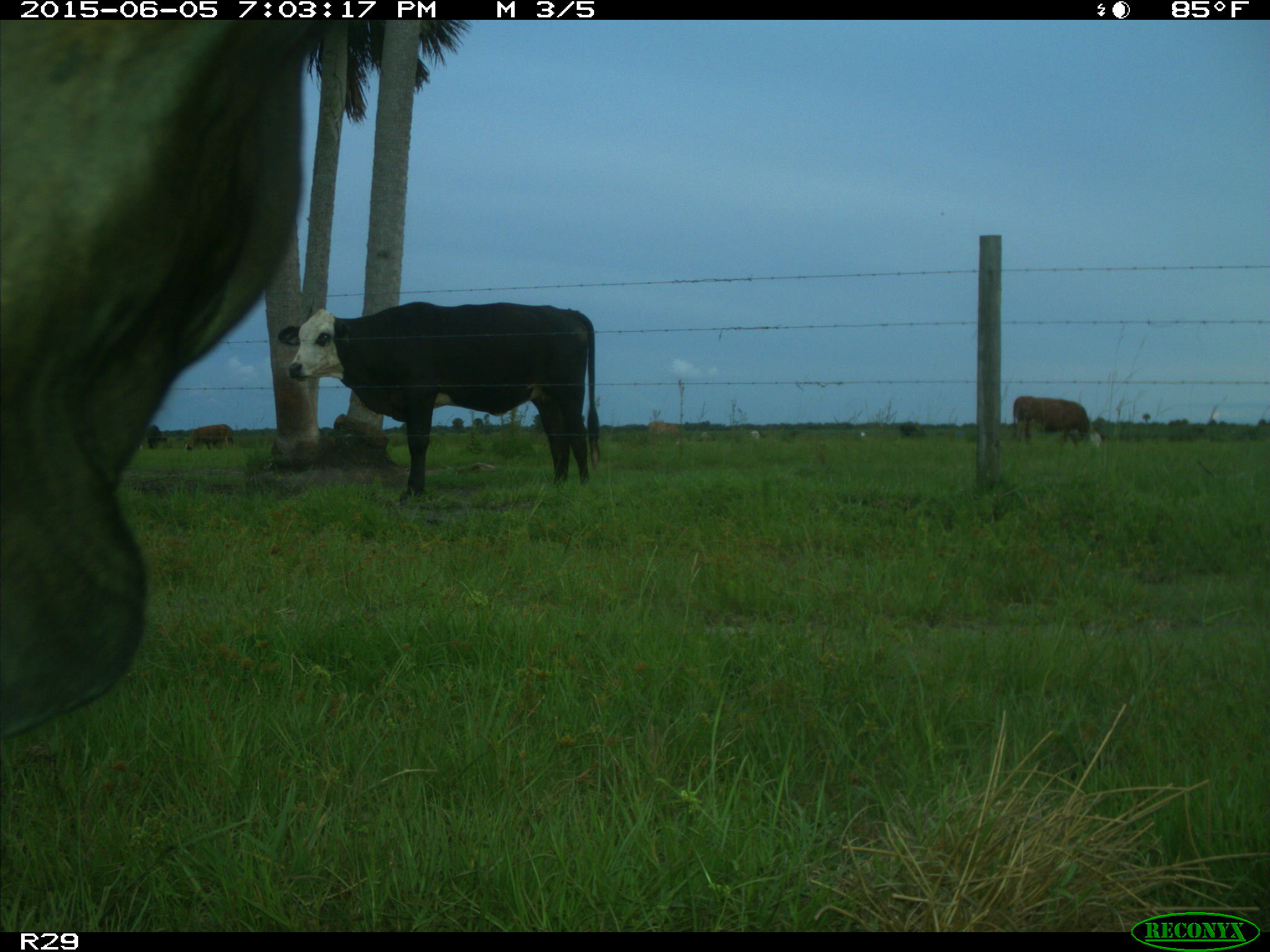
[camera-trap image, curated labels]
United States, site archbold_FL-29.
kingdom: Animalia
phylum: Chordata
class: Mammalia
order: Artiodactyla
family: Bovidae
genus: Bos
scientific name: Bos taurus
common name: domestic cow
Bos taurus (domestic cow).